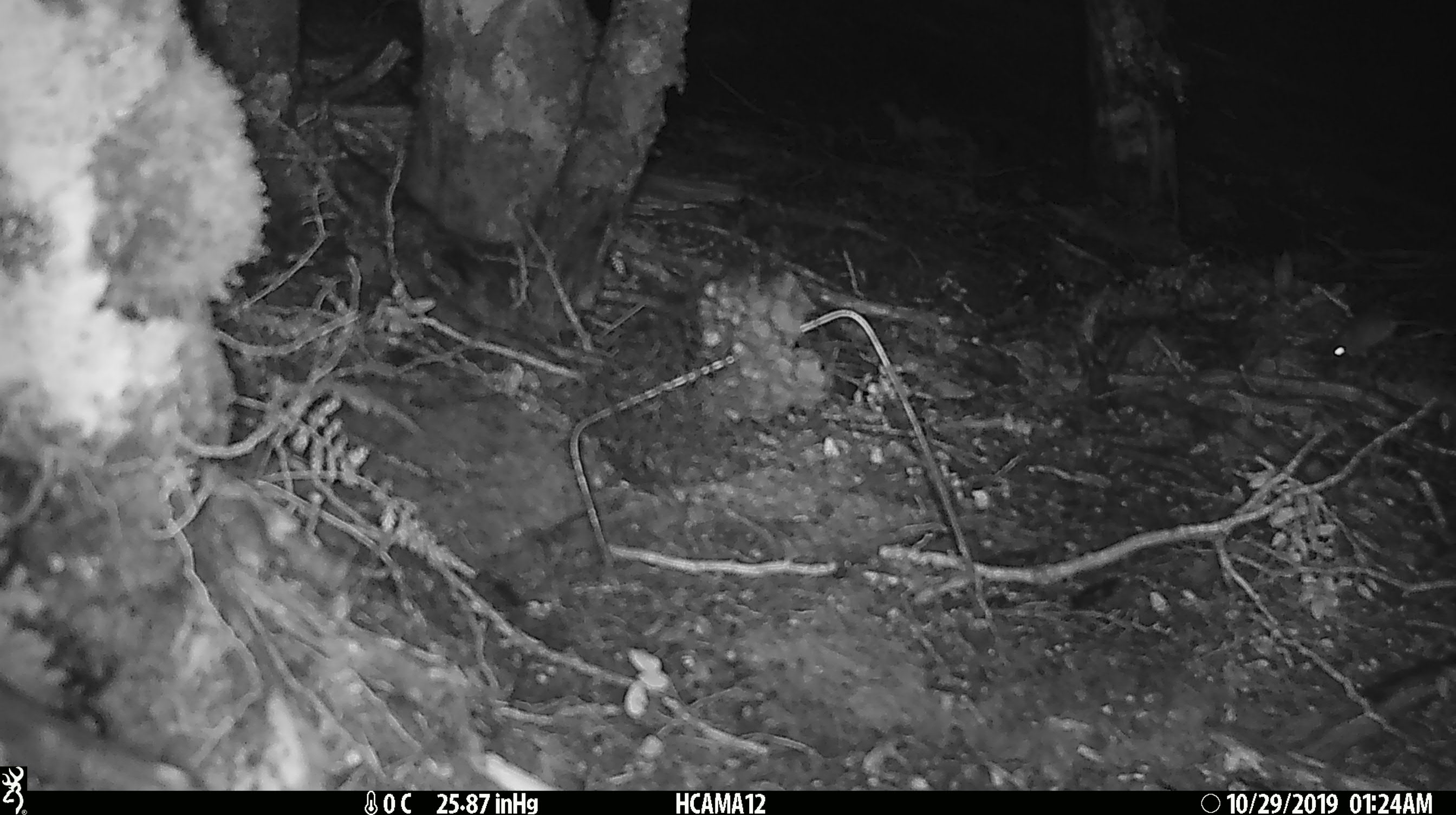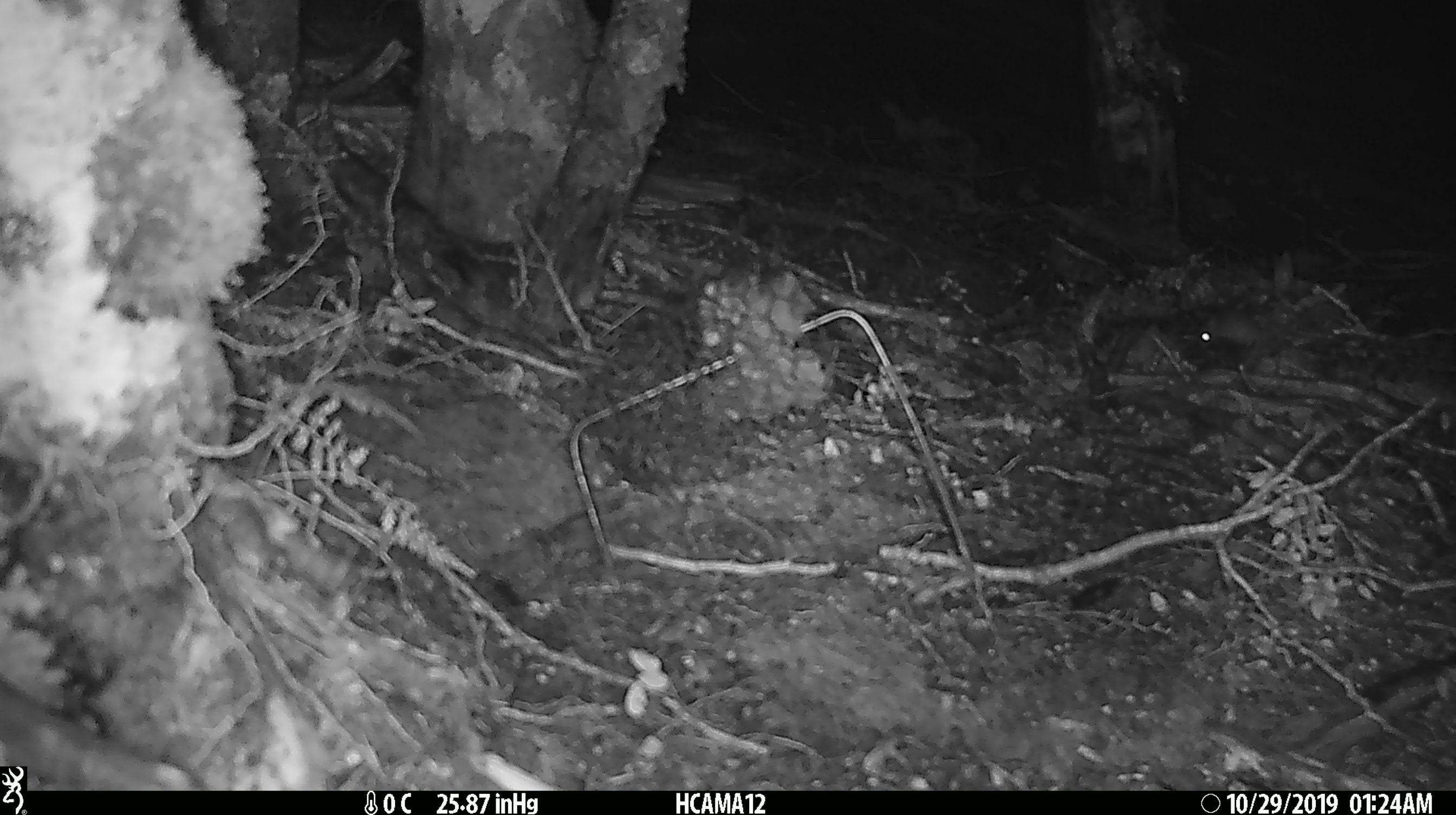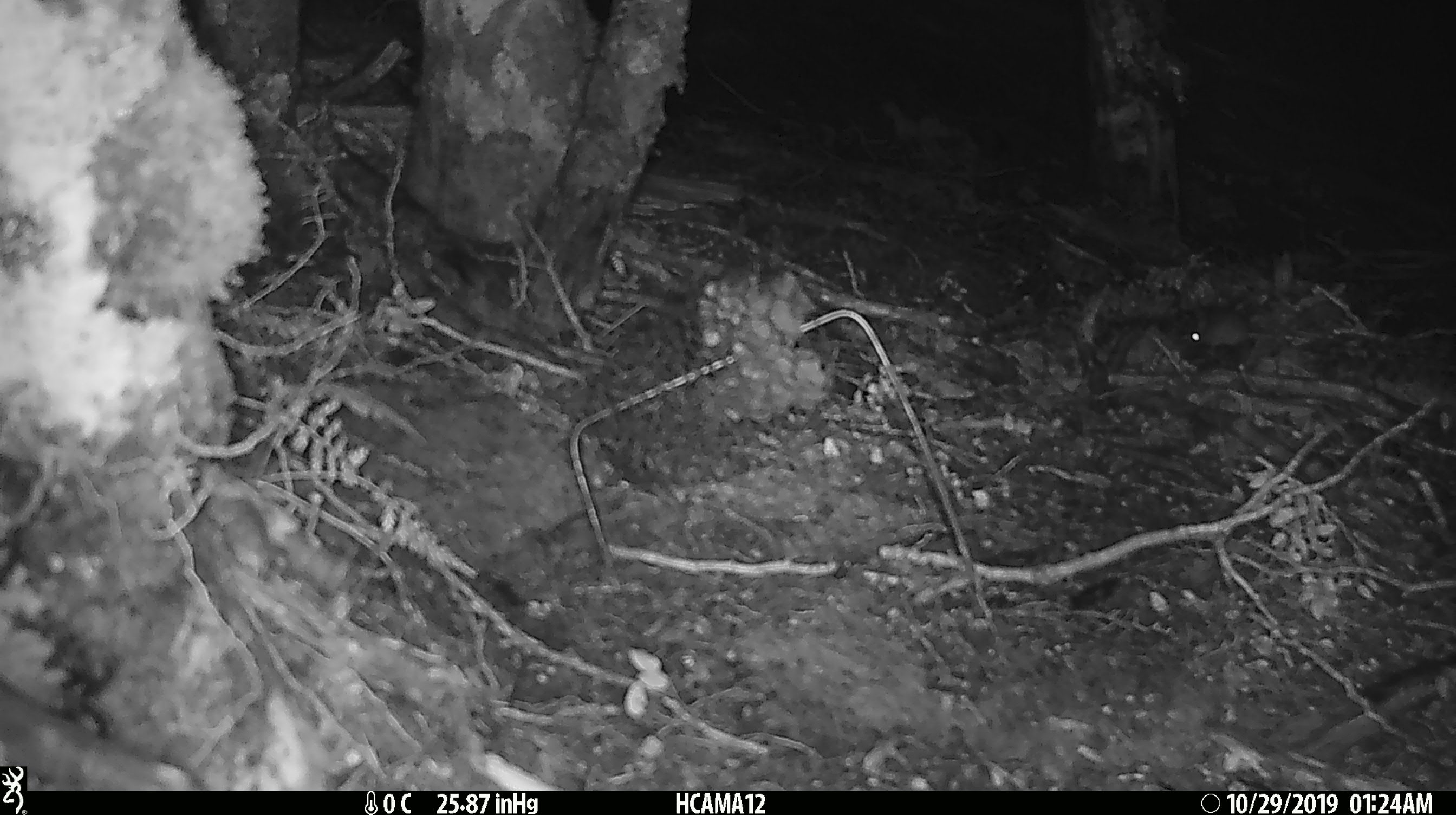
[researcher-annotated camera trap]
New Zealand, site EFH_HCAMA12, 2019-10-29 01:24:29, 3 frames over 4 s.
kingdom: Animalia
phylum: Chordata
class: Mammalia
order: Rodentia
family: Muridae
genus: Mus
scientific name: Mus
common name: mouse